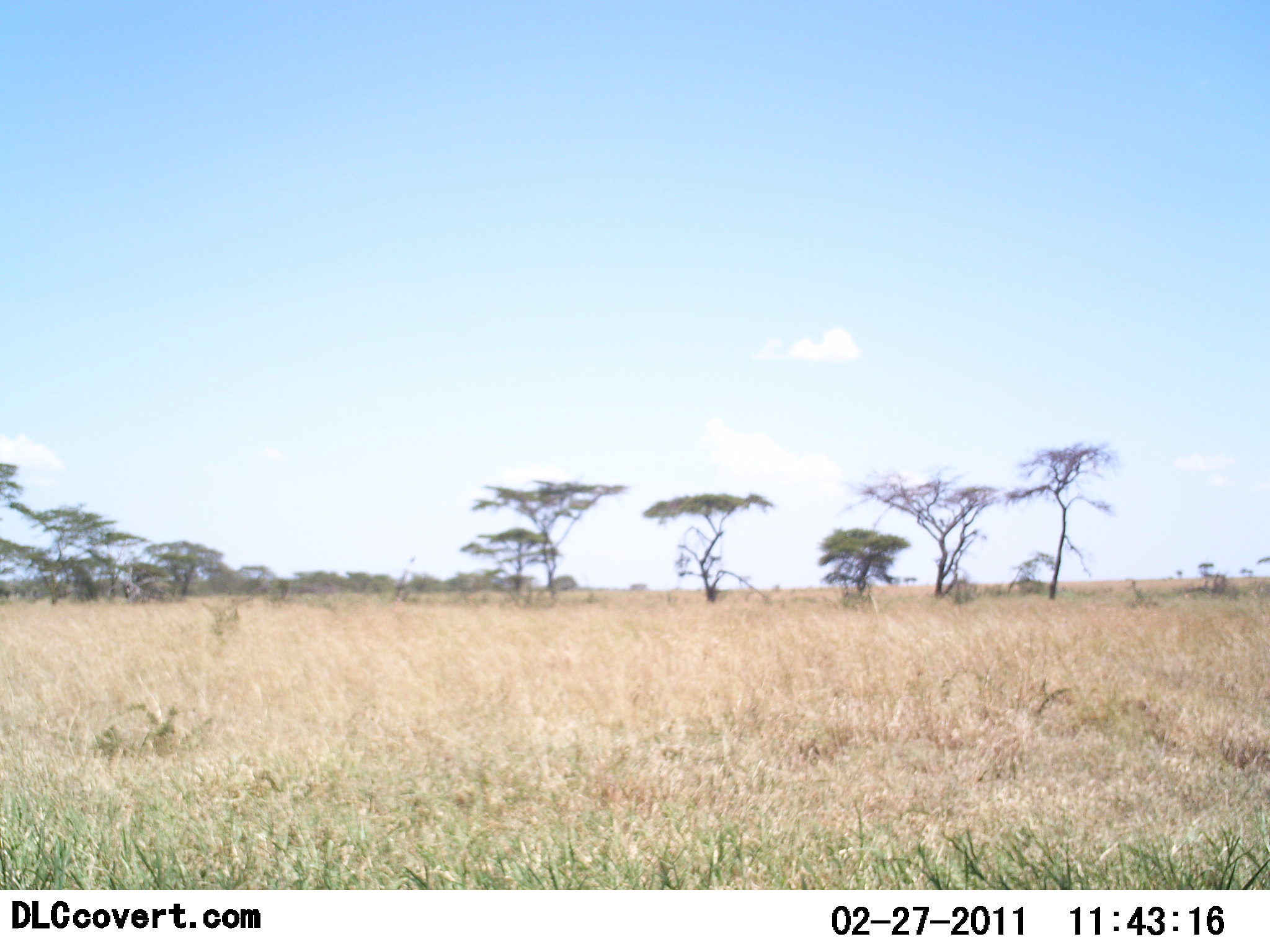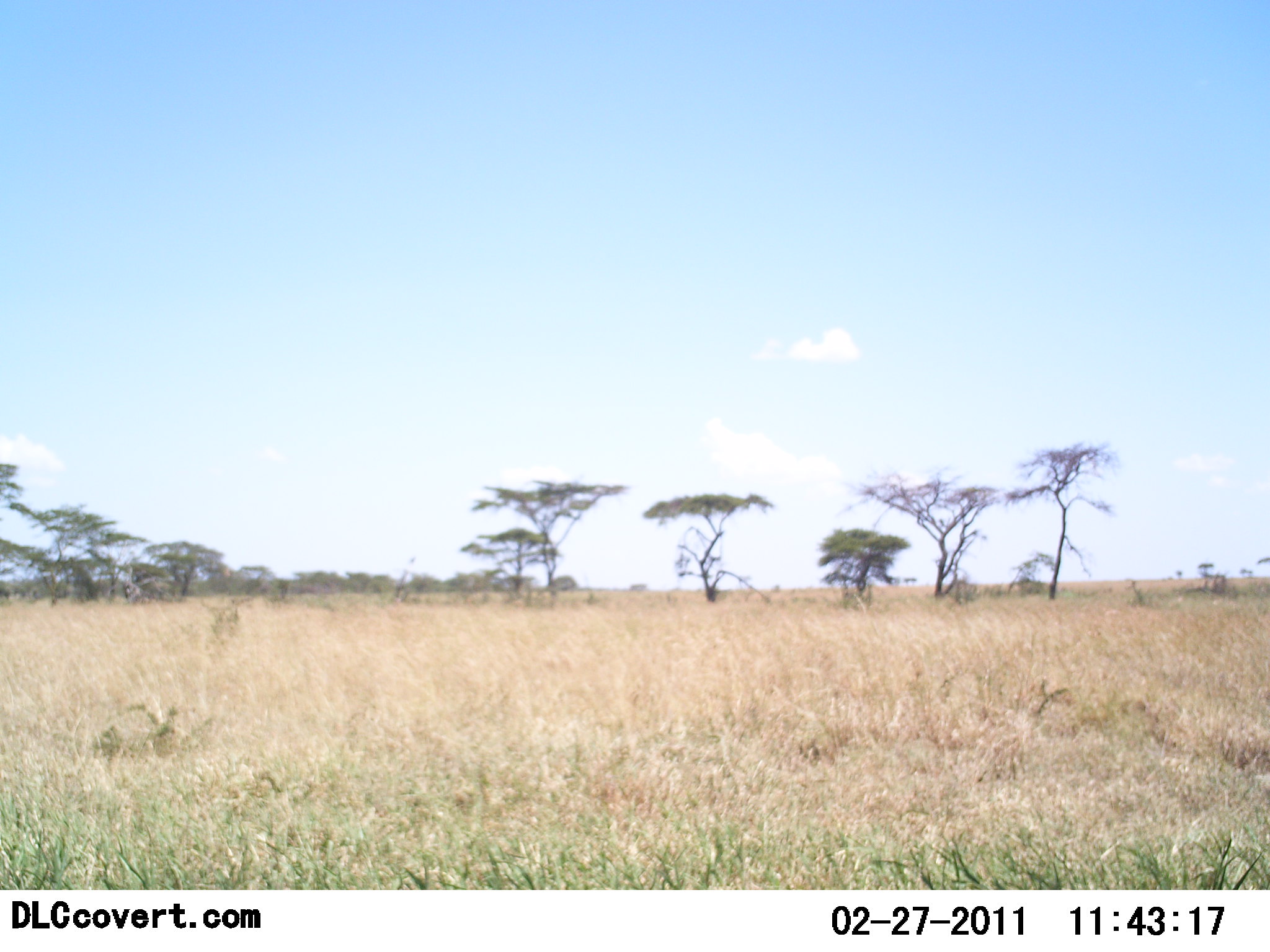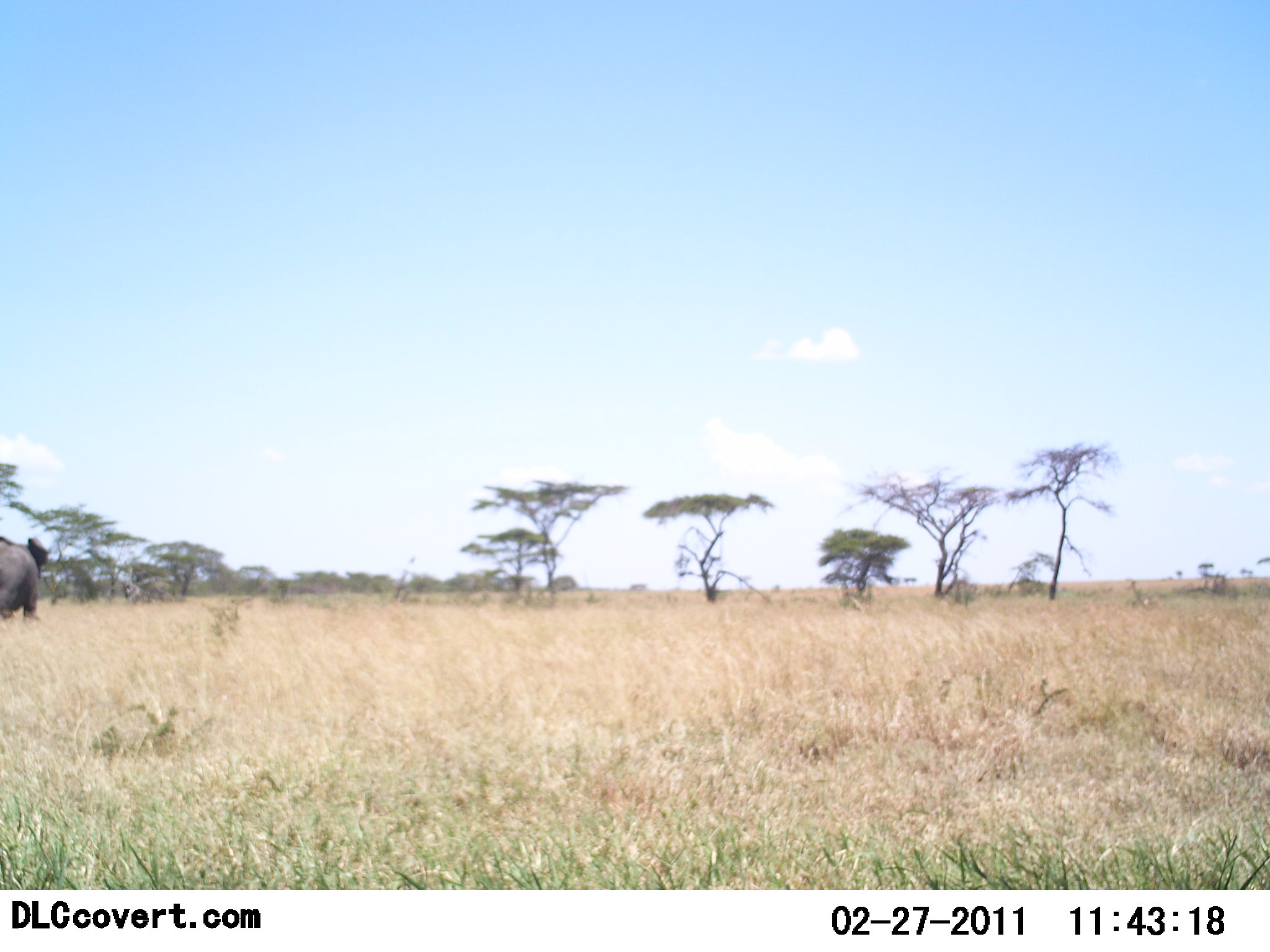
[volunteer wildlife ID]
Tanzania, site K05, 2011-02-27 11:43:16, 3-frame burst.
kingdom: Animalia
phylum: Chordata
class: Mammalia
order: Proboscidea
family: Elephantidae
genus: Loxodonta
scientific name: Loxodonta africana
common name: african bush elephant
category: elephant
Elephant (african bush elephant) (Loxodonta africana), count 1. Behavior (volunteer vote fractions): standing 0%, resting 0%, moving 100%, interacting 0%. Young present (vote fraction): 0%. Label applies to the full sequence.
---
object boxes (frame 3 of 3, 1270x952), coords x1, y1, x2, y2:
animal: 0, 535, 50, 624